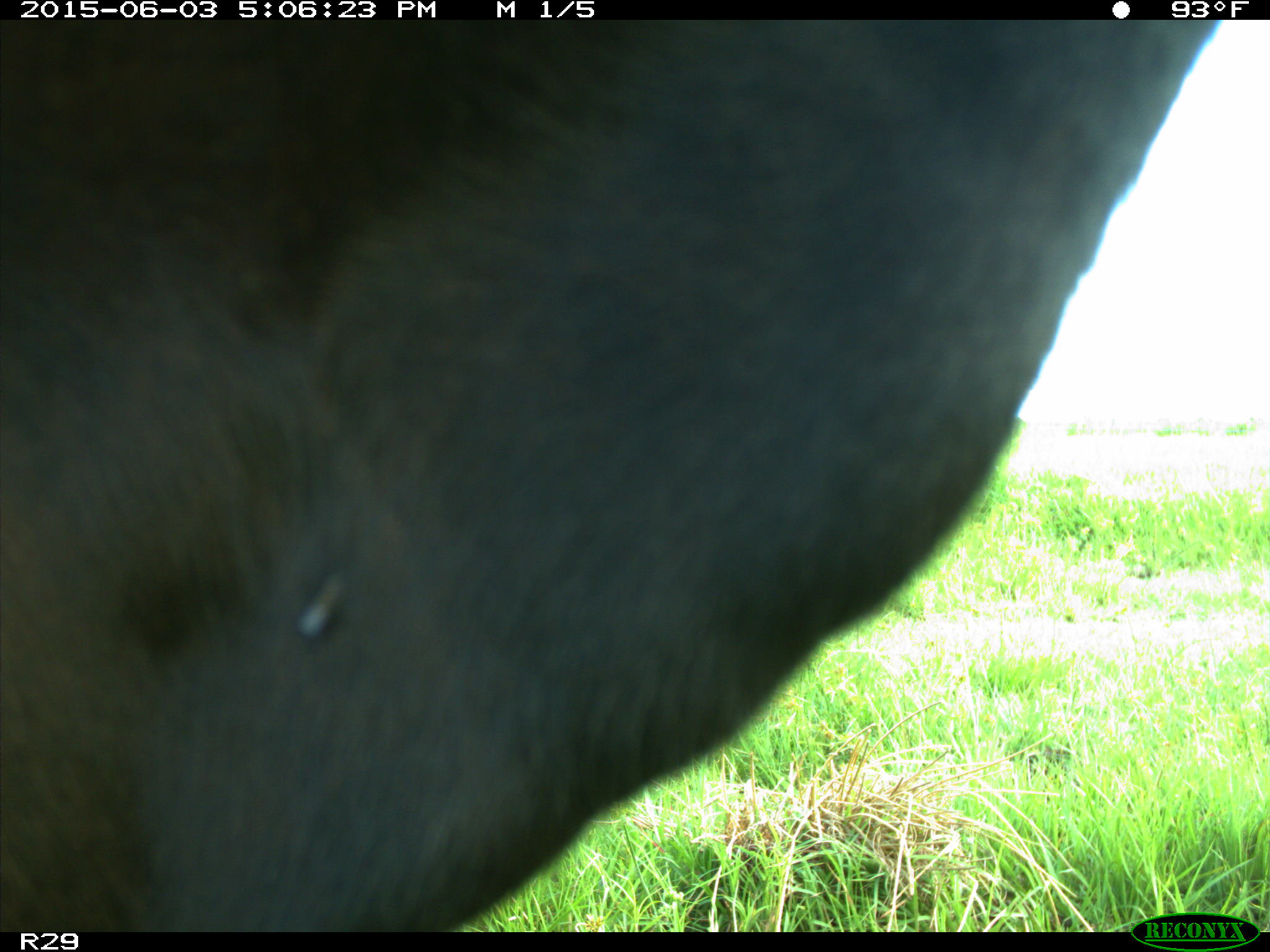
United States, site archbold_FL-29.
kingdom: Animalia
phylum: Chordata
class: Mammalia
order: Artiodactyla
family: Bovidae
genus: Bos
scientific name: Bos taurus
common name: domestic cow